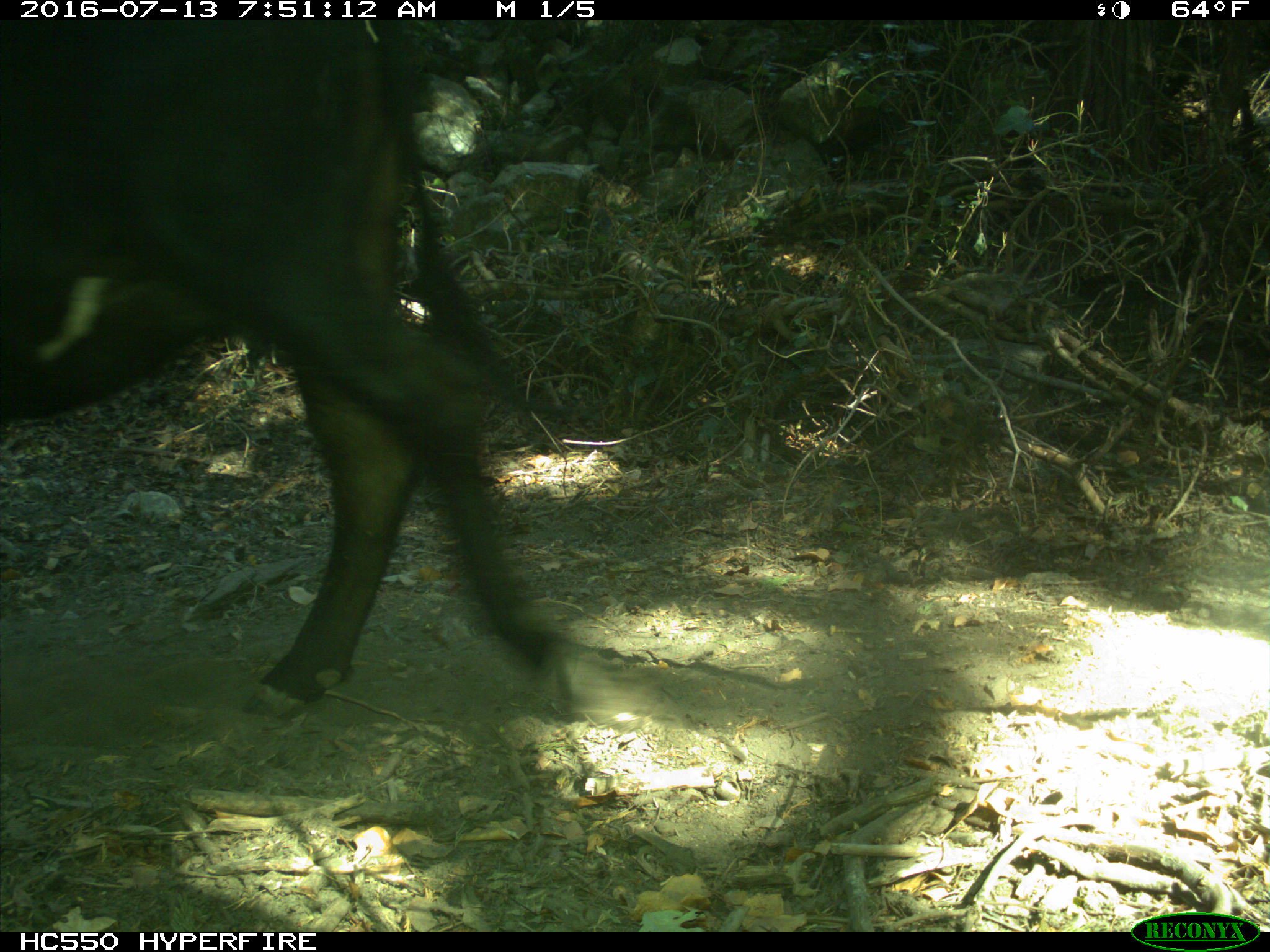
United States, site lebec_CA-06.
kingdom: Animalia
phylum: Chordata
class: Mammalia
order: Artiodactyla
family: Bovidae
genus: Bos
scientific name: Bos taurus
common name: domestic cow